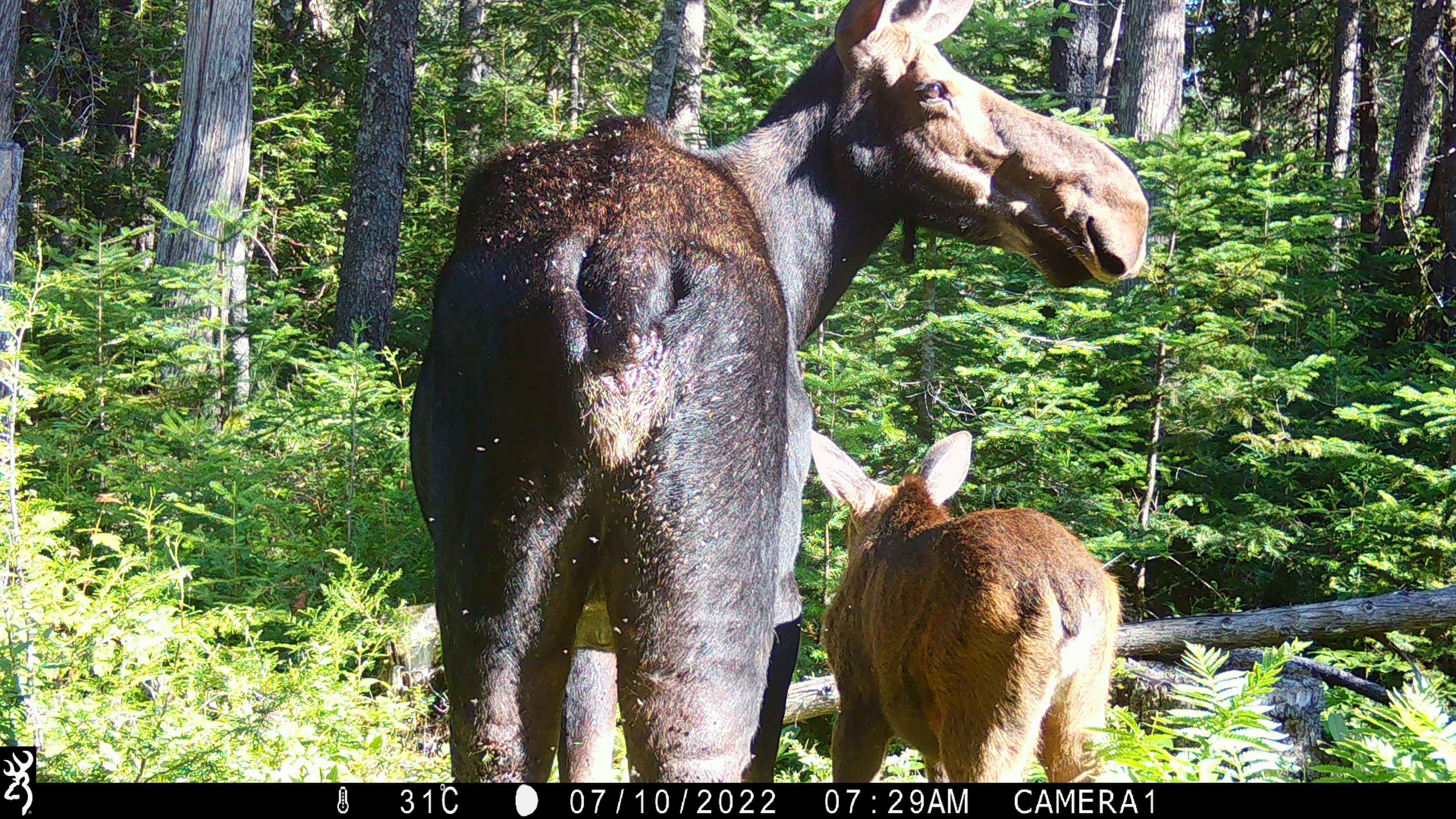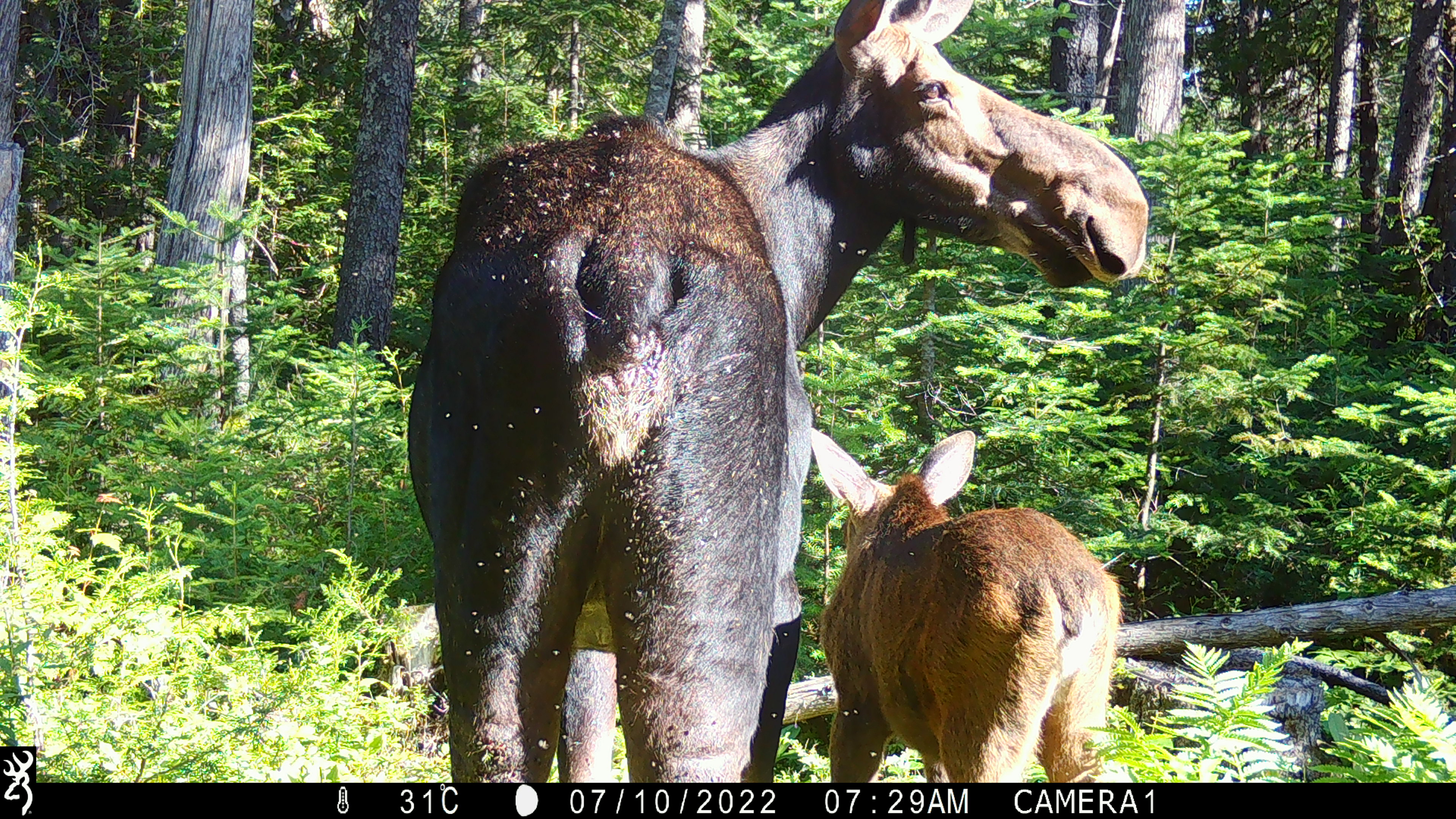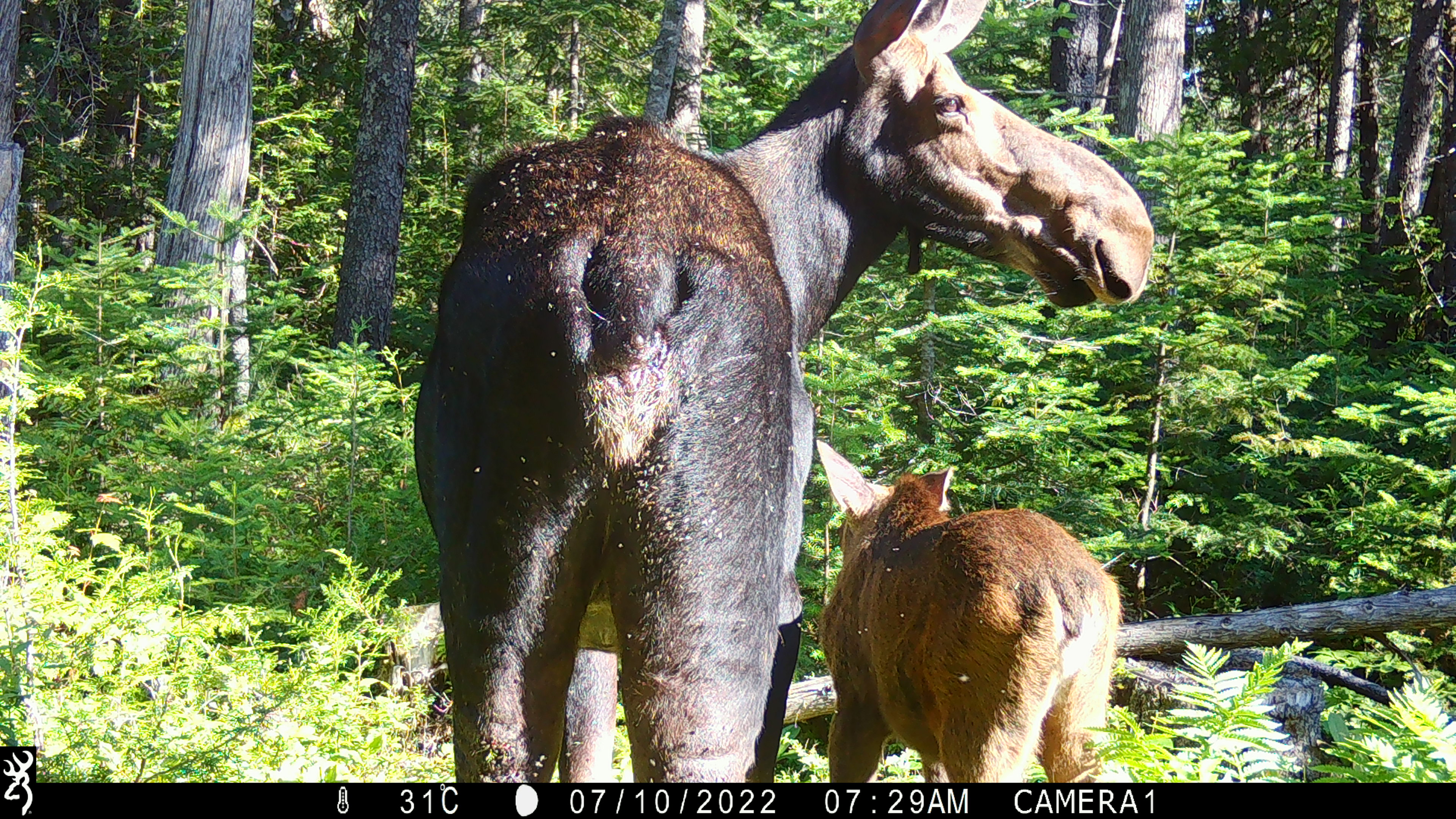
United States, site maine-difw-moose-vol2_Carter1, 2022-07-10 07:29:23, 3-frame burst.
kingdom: Animalia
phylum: Chordata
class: Mammalia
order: Artiodactyla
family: Cervidae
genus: Alces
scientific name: Alces alces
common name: moose